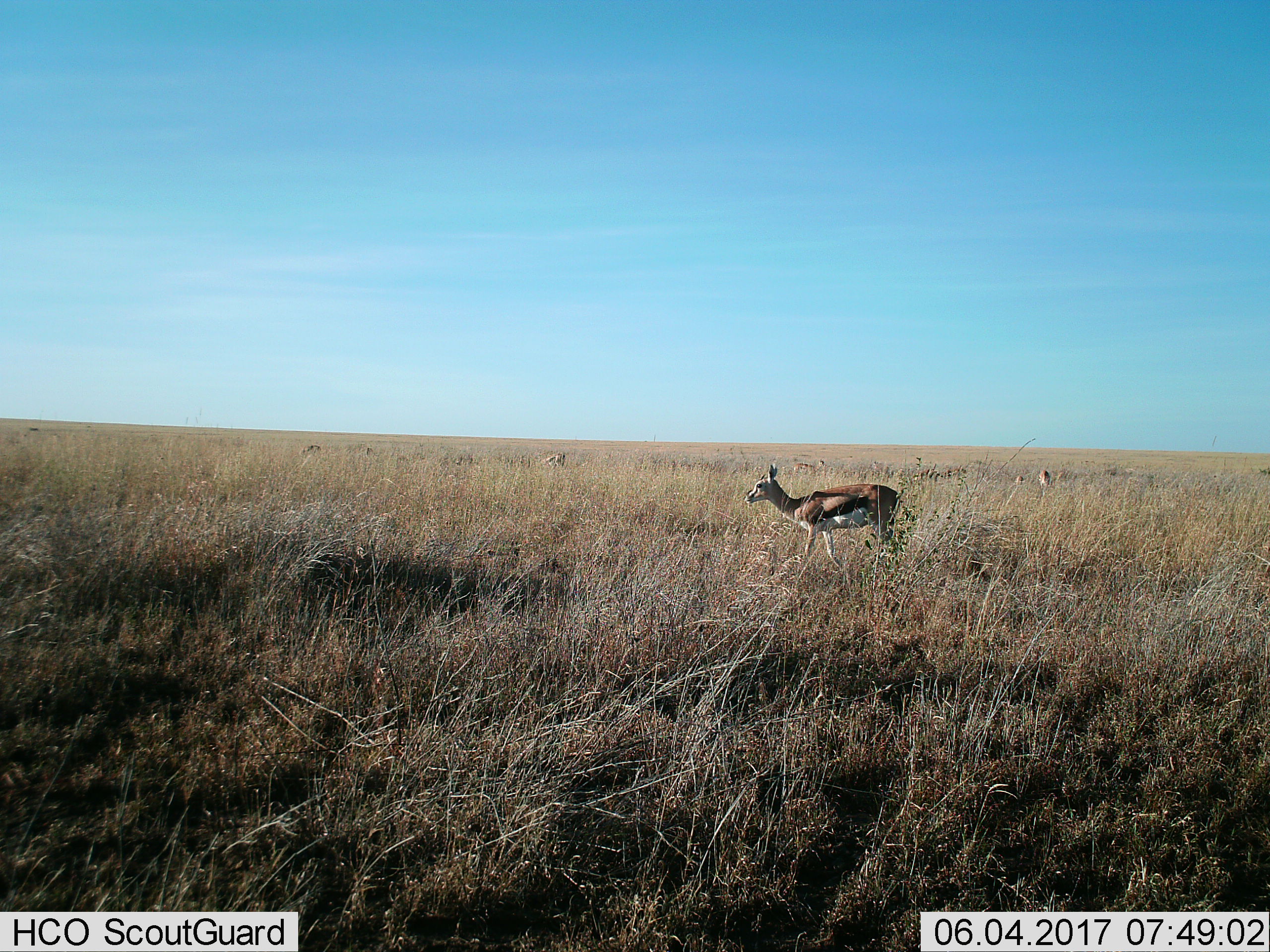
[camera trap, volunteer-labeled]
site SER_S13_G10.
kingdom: Animalia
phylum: Chordata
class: Mammalia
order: Artiodactyla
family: Bovidae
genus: Eudorcas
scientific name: Eudorcas thomsonii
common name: thomson's gazelle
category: gazellethomsons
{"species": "gazellethomsons (thomson's gazelle) (Eudorcas thomsonii)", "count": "1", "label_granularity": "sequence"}